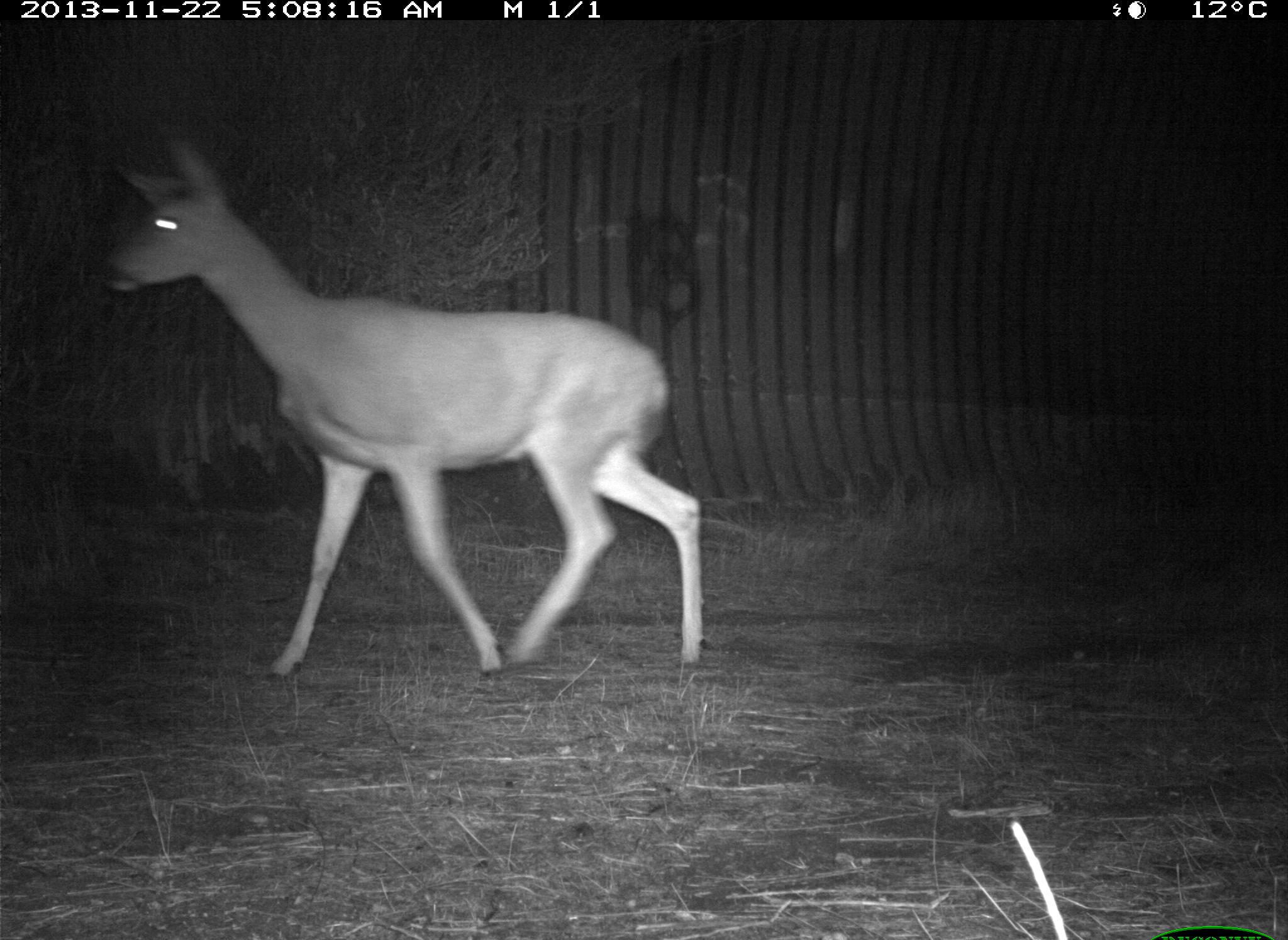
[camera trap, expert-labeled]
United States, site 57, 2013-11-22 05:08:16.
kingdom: Animalia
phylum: Chordata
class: Mammalia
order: Artiodactyla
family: Cervidae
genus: Odocoileus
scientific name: Odocoileus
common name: deer